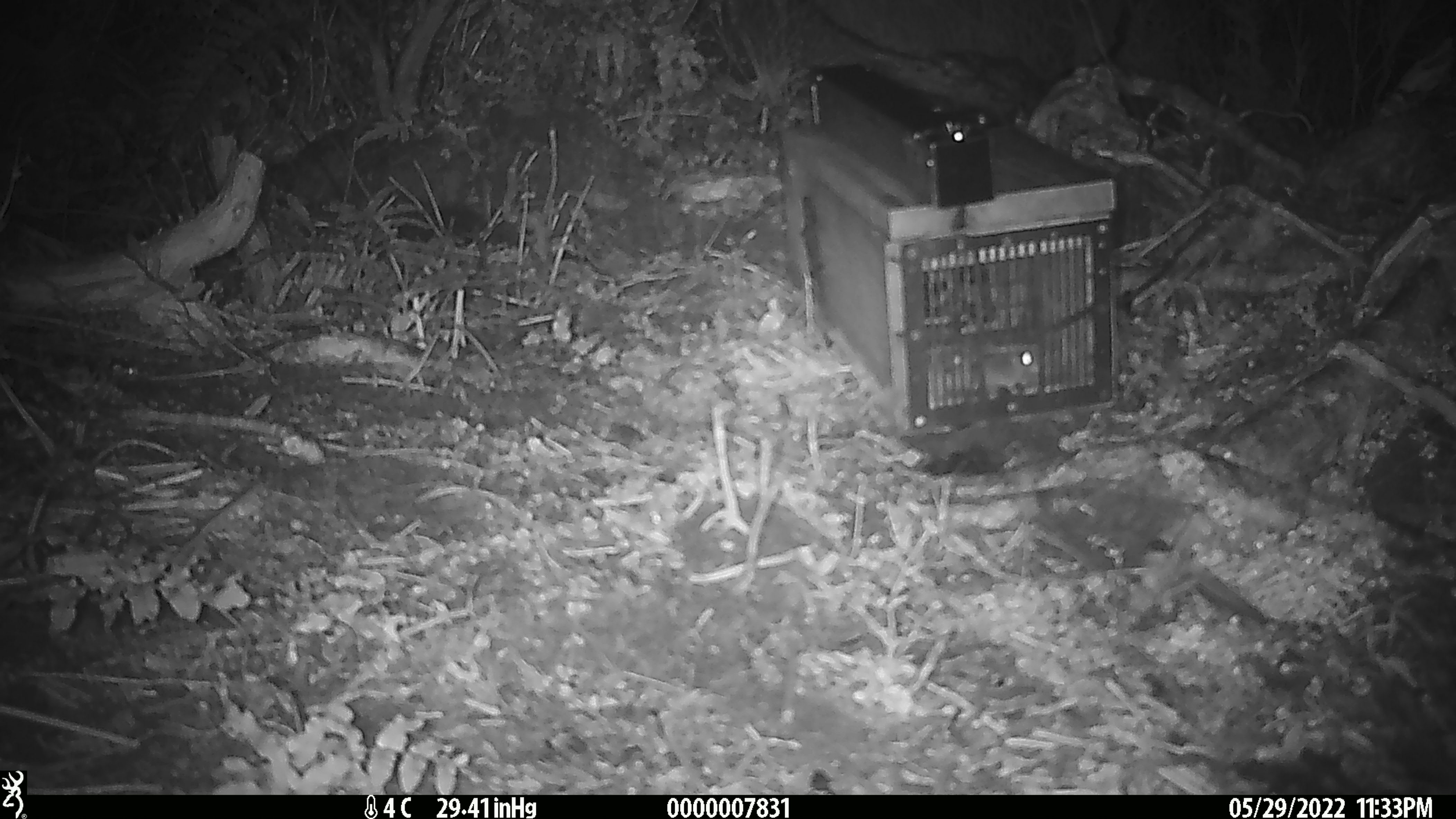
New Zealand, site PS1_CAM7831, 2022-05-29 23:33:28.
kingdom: Animalia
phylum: Chordata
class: Mammalia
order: Rodentia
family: Muridae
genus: Mus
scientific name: Mus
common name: mouse